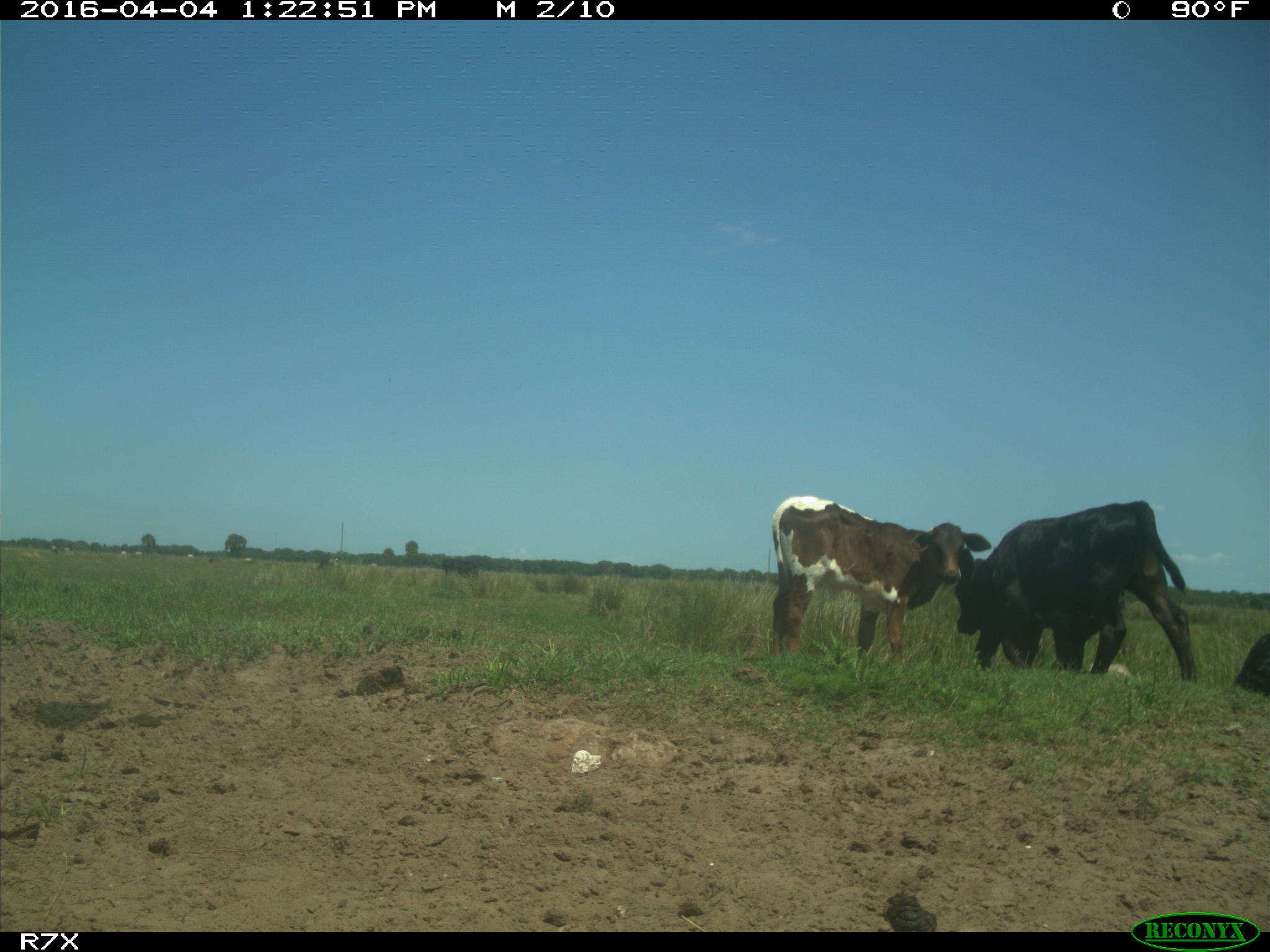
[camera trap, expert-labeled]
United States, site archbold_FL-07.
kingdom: Animalia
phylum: Chordata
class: Mammalia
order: Artiodactyla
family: Bovidae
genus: Bos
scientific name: Bos taurus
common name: domestic cow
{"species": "Bos taurus (domestic cow)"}